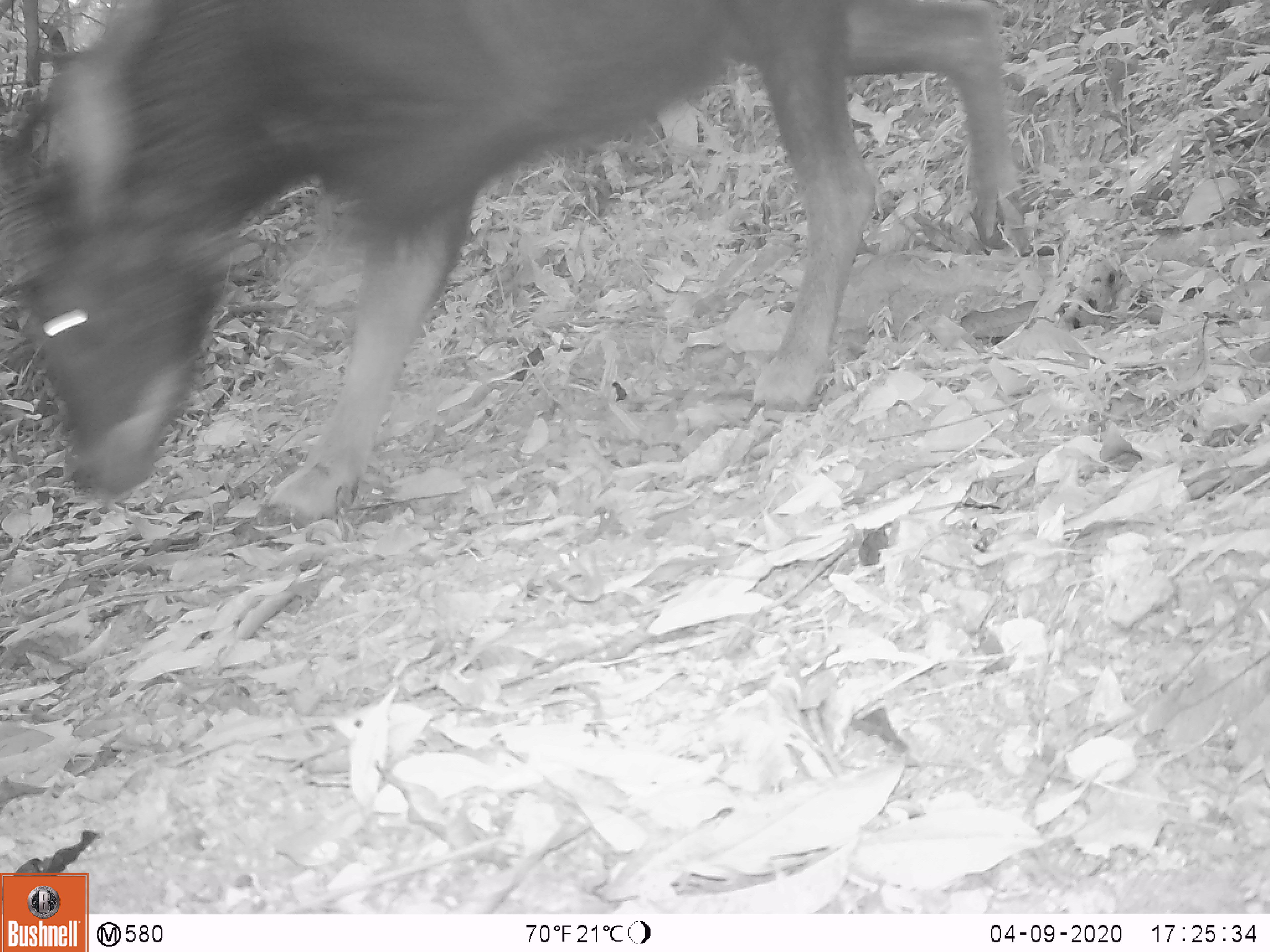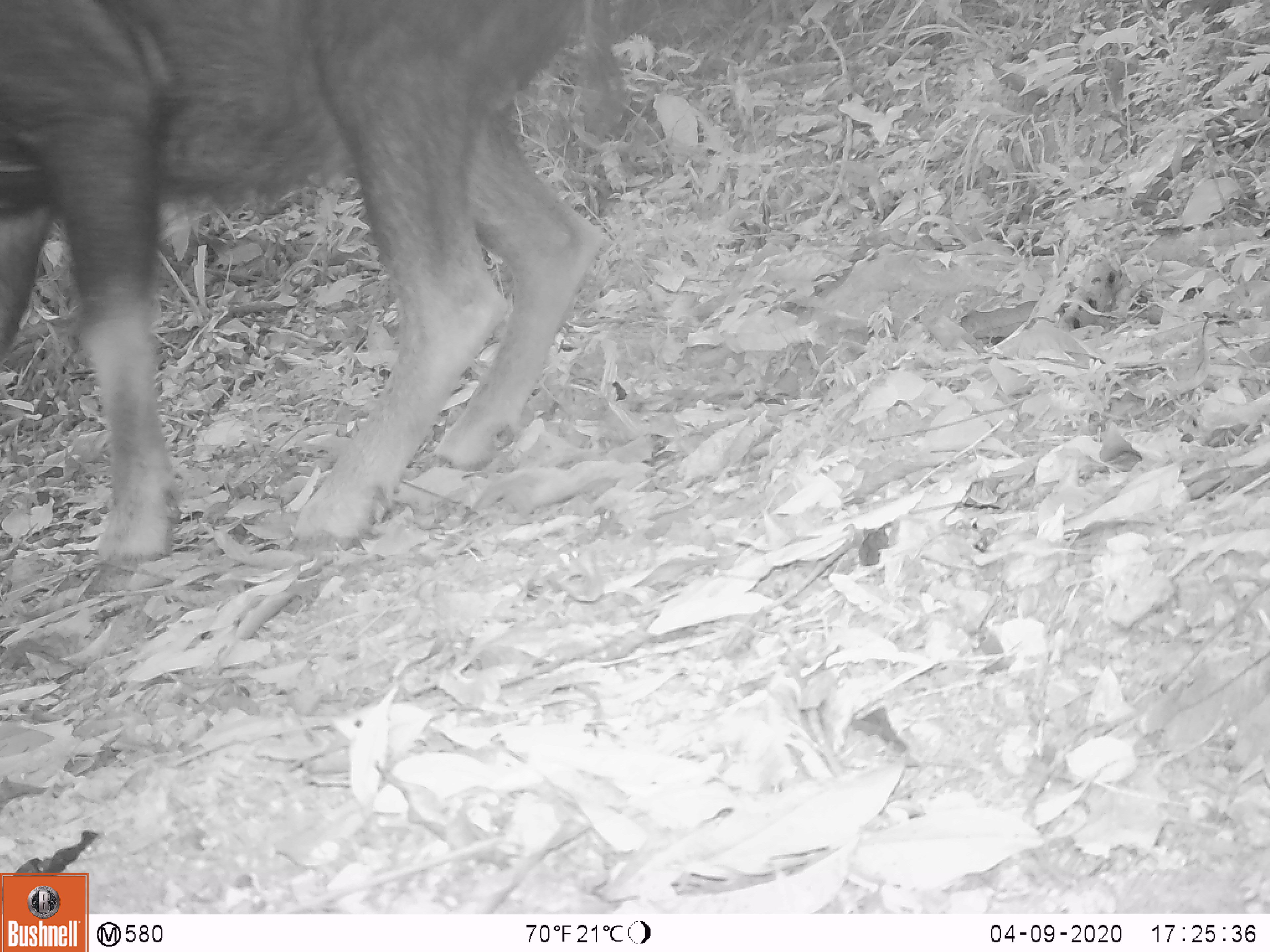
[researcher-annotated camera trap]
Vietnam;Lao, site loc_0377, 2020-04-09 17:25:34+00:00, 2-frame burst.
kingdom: Animalia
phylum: Chordata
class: Mammalia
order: Artiodactyla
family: Bovidae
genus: Capricornis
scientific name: Capricornis sumatraensis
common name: chinese serow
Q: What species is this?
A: Chinese serow (Capricornis sumatraensis).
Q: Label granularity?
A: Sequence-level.